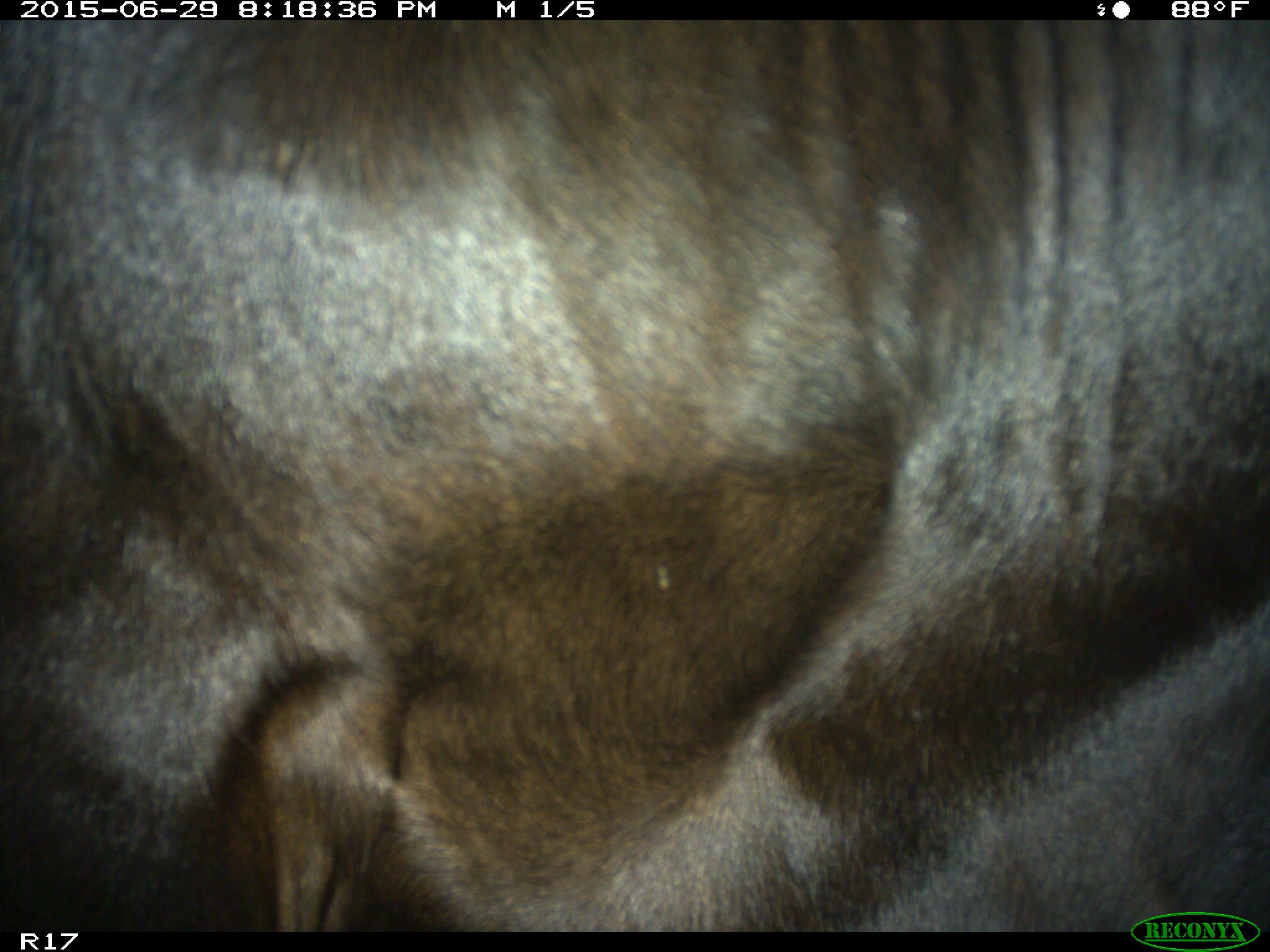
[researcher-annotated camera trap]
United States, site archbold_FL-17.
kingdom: Animalia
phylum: Chordata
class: Mammalia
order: Artiodactyla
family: Bovidae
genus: Bos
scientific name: Bos taurus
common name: domestic cow